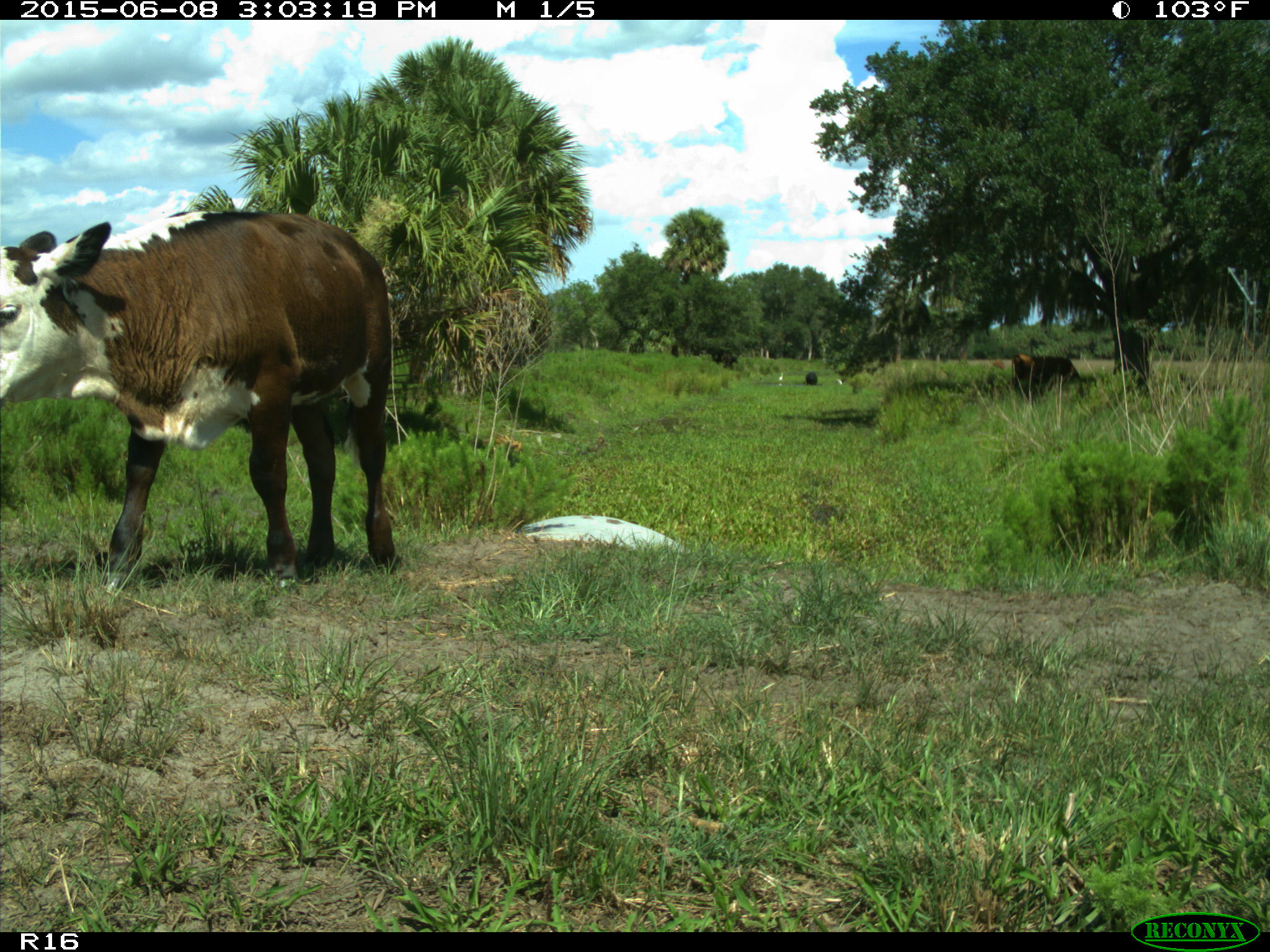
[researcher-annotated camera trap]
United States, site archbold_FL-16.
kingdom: Animalia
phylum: Chordata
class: Mammalia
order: Artiodactyla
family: Bovidae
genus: Bos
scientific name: Bos taurus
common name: domestic cow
Bos taurus (domestic cow).